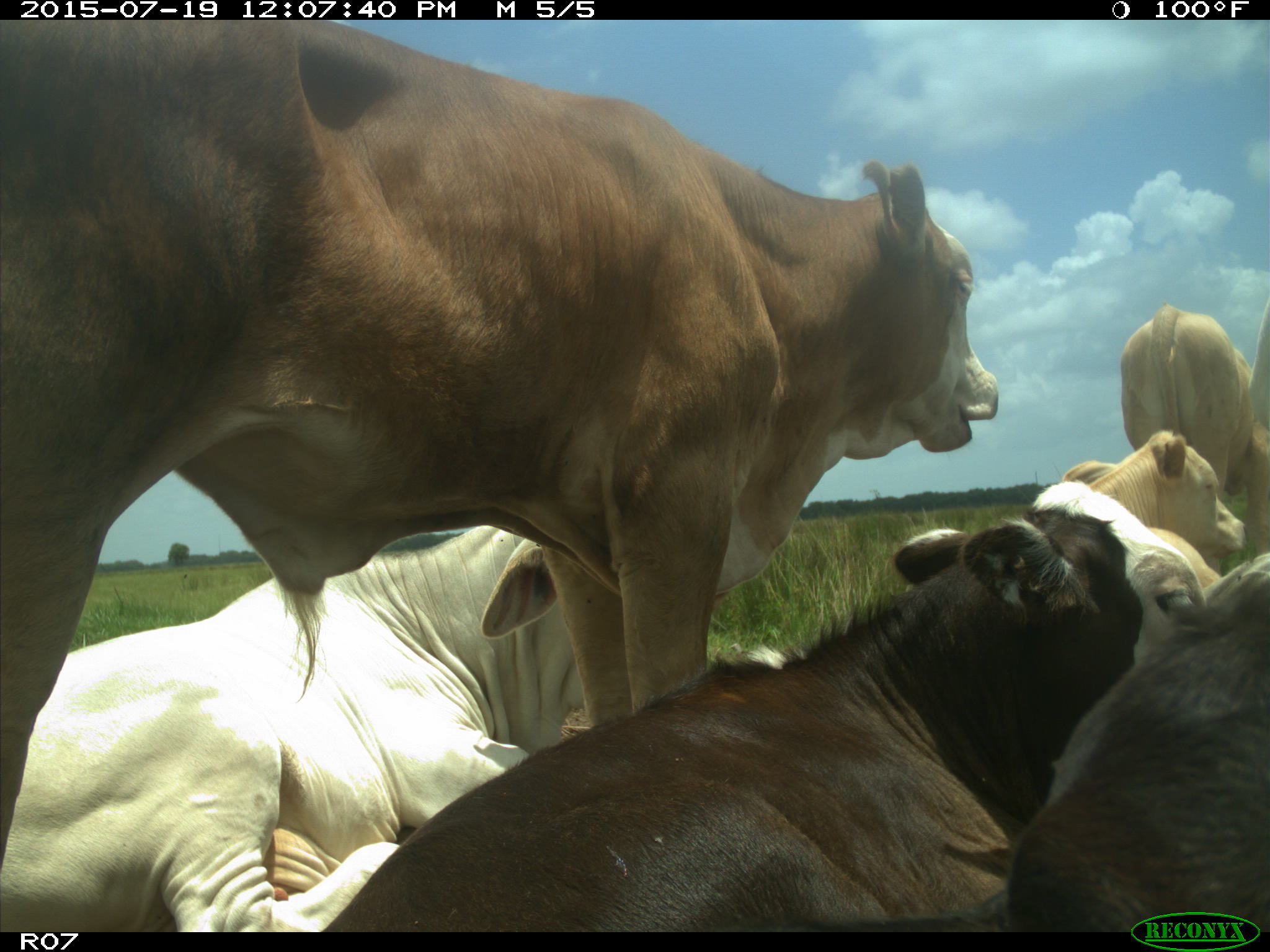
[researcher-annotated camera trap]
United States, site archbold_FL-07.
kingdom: Animalia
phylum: Chordata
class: Mammalia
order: Artiodactyla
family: Bovidae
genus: Bos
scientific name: Bos taurus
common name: domestic cow